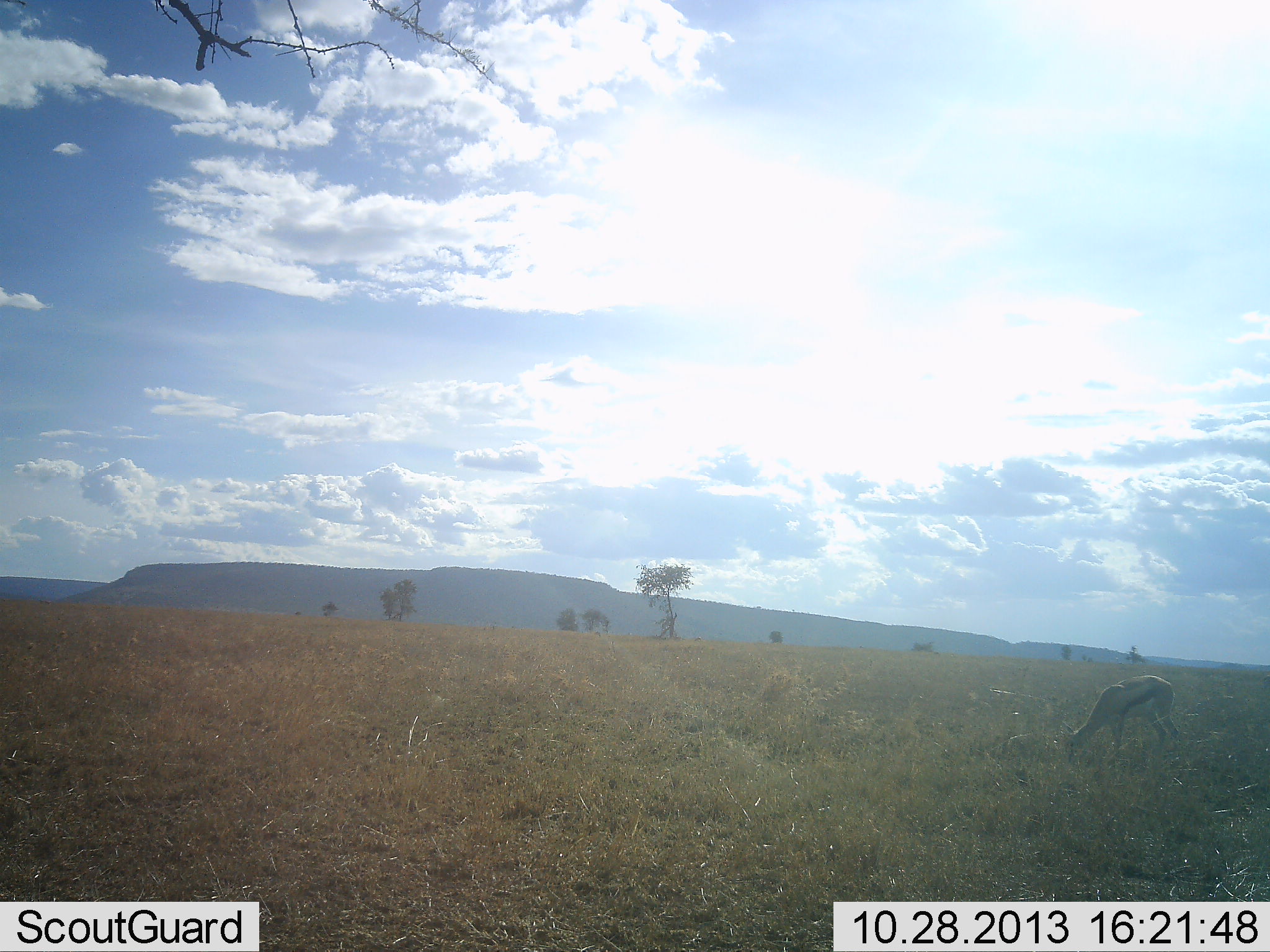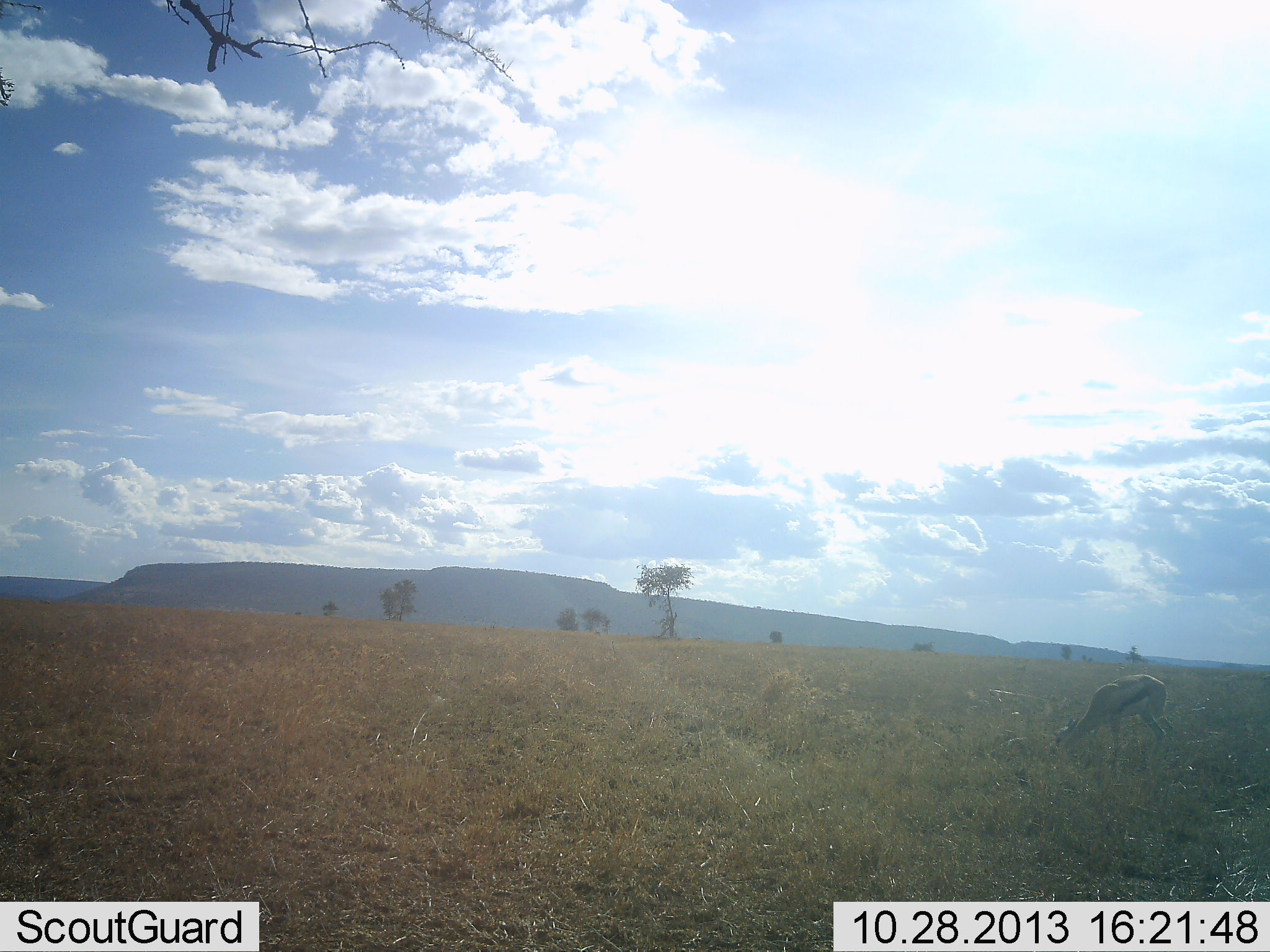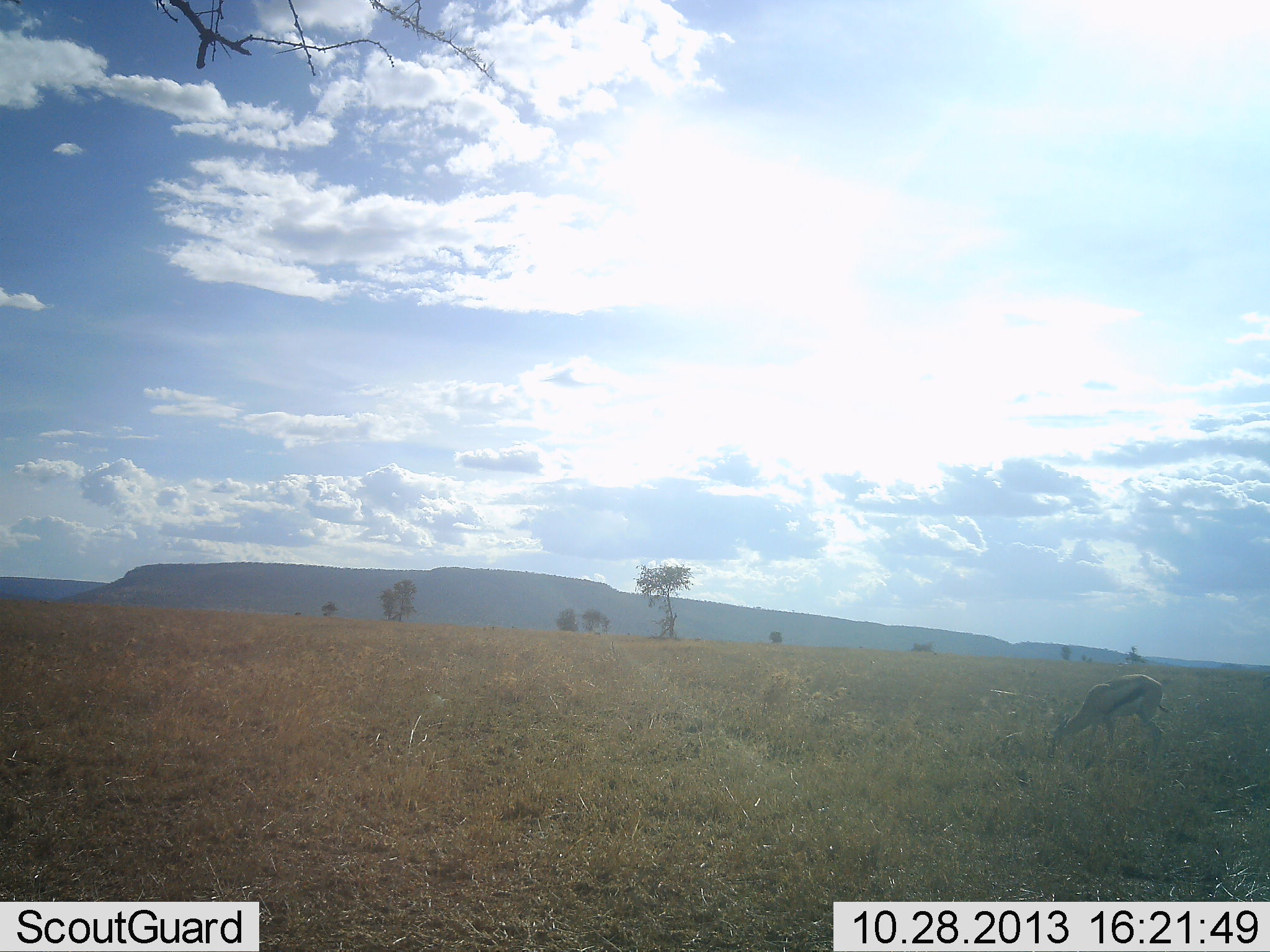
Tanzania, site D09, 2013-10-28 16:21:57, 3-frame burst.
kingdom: Animalia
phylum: Chordata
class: Mammalia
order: Artiodactyla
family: Bovidae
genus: Eudorcas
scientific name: Eudorcas thomsonii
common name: thomson's gazelle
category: gazellethomsons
Gazellethomsons (thomson's gazelle) (Eudorcas thomsonii), count 1. Behavior (volunteer vote fractions): standing 11%, resting 0%, moving 0%, interacting 0%. Young present (vote fraction): 0%. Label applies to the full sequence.